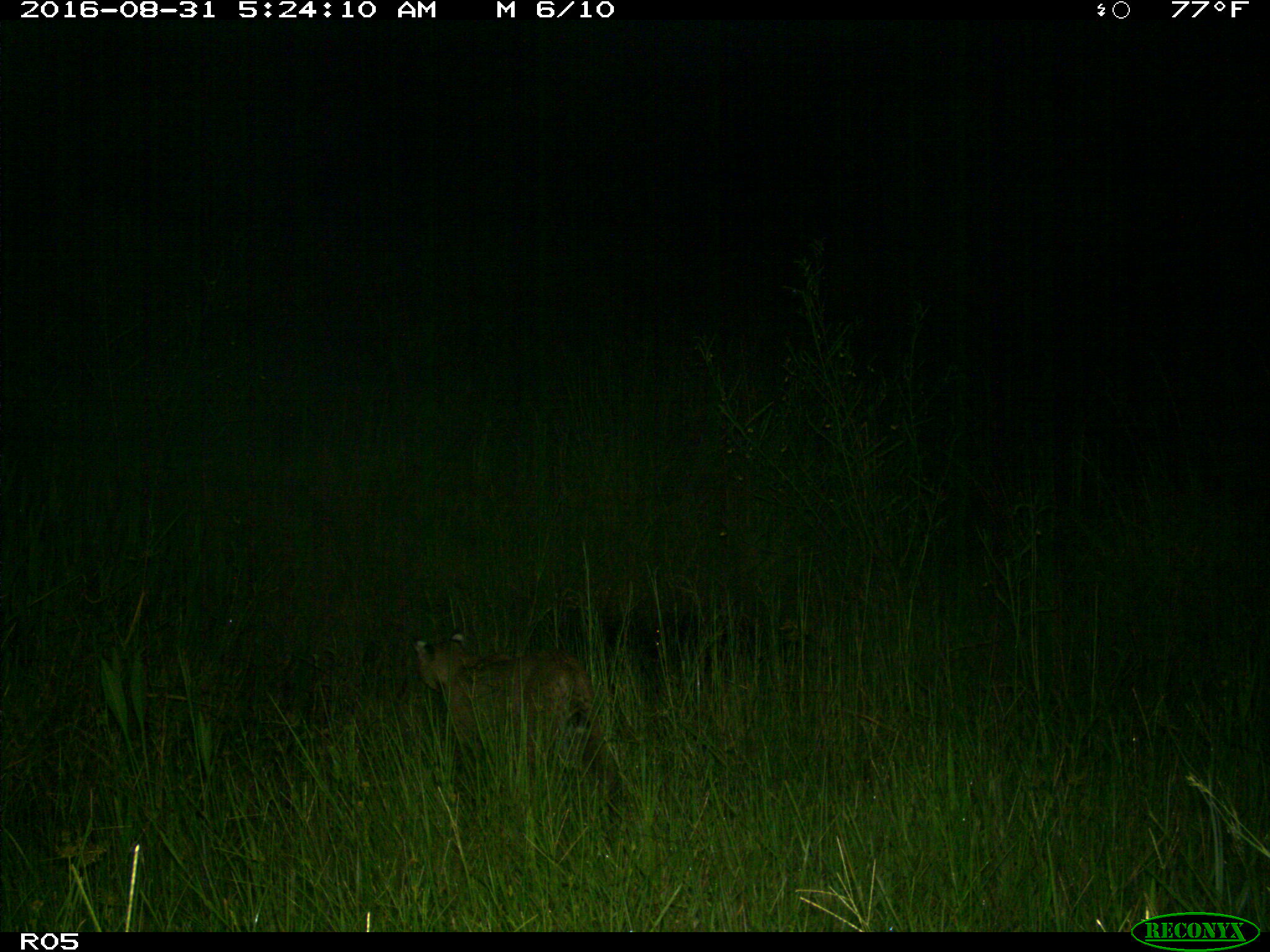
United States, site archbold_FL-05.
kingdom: Animalia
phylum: Chordata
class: Mammalia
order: Carnivora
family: Felidae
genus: Lynx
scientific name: Lynx rufus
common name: bobcat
Lynx rufus (bobcat).